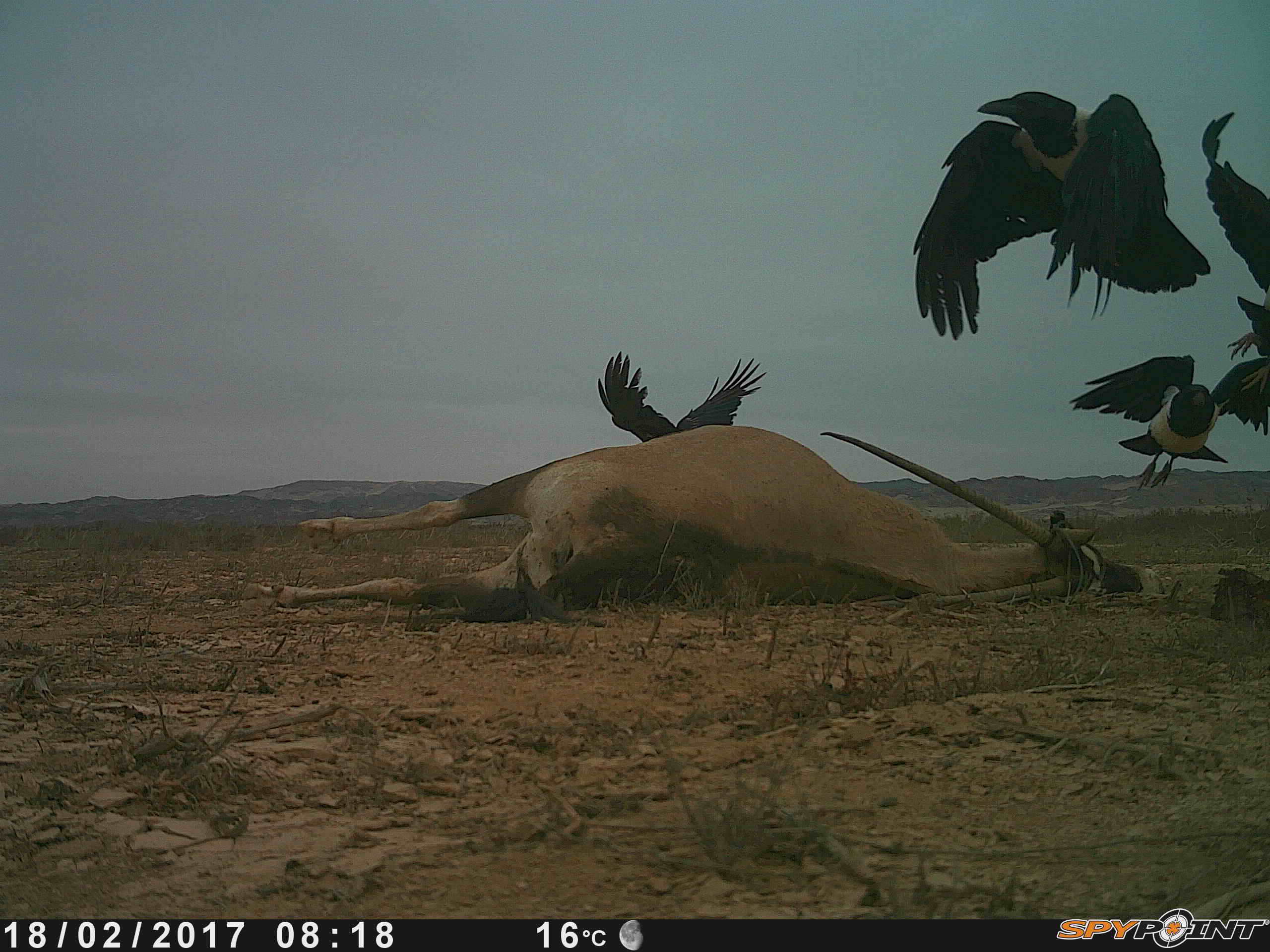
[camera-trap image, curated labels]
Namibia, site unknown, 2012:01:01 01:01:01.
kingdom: Animalia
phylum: Chordata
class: Aves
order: Passeriformes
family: Corvidae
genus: Corvus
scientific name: Corvus albus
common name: pied crow